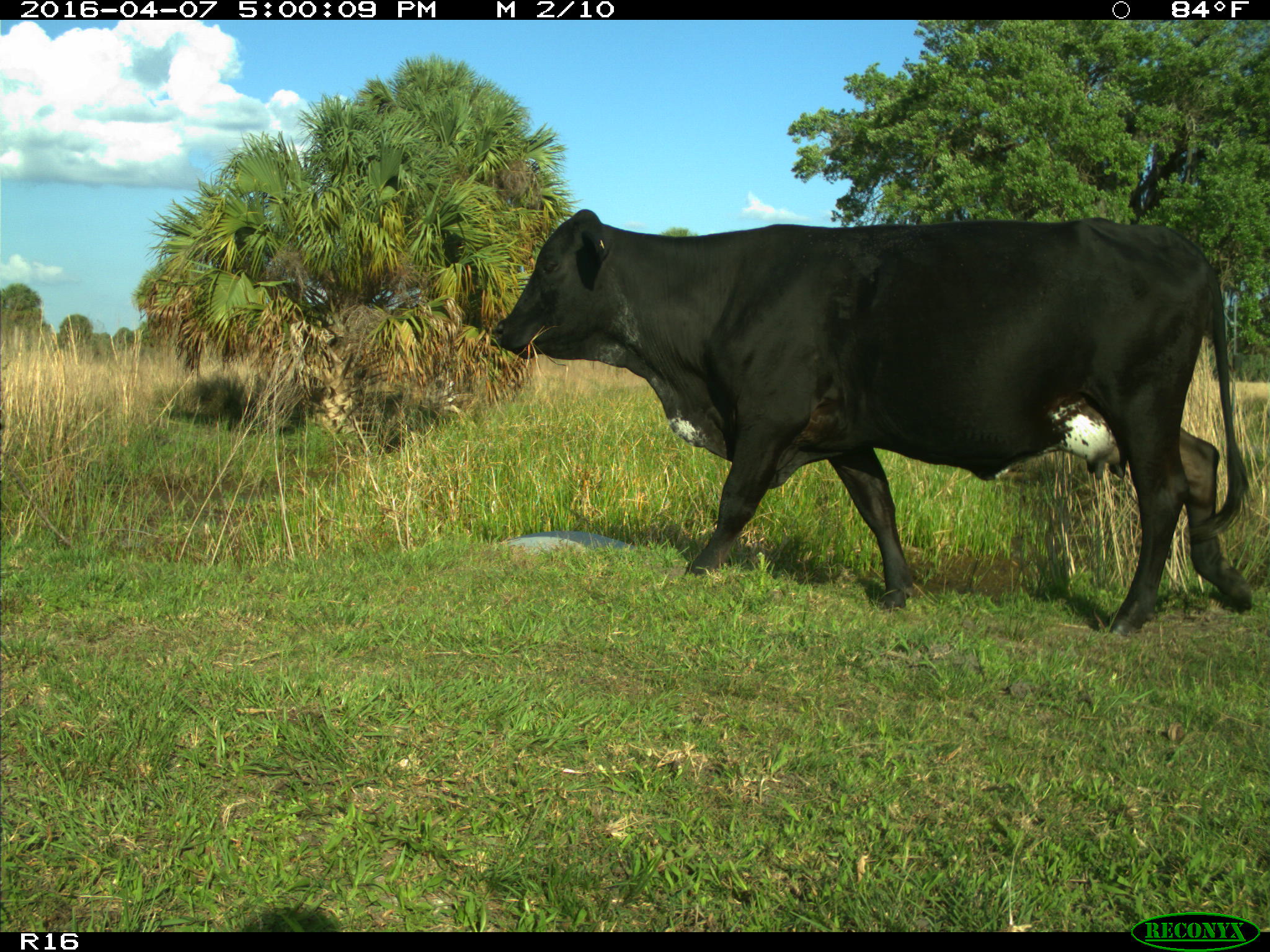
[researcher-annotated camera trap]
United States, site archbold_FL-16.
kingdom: Animalia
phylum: Chordata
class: Mammalia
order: Artiodactyla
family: Bovidae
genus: Bos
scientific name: Bos taurus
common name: domestic cow